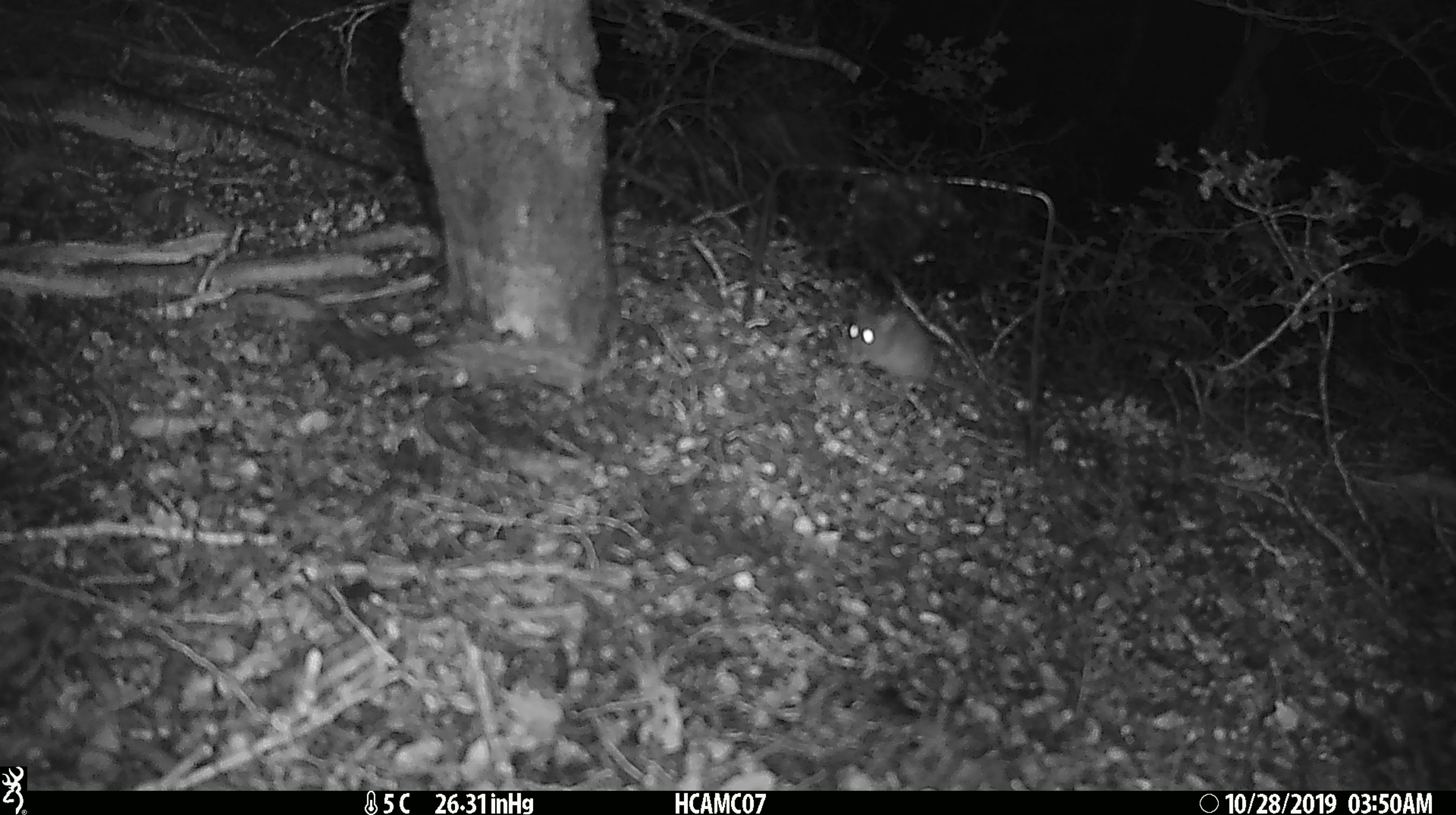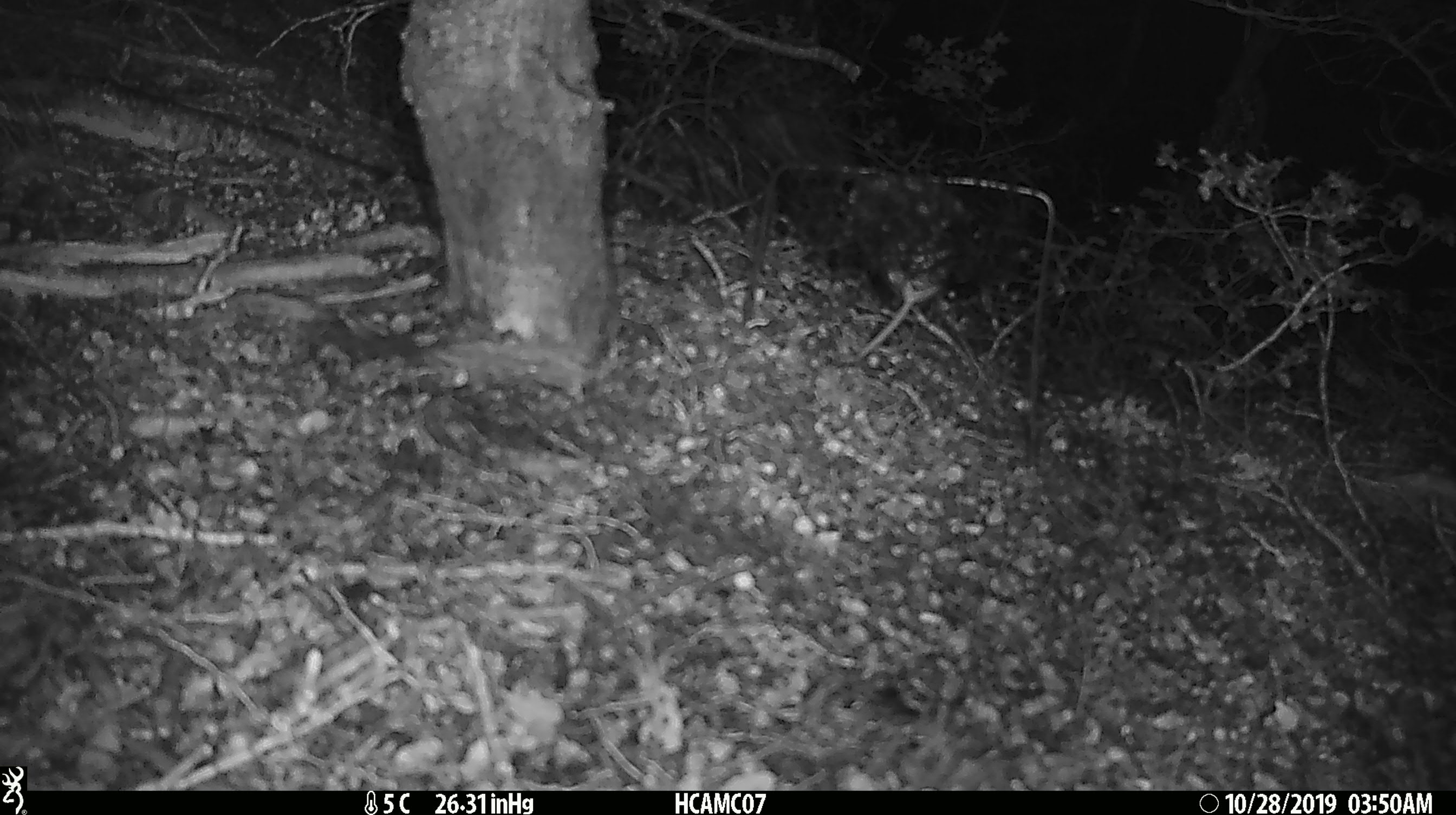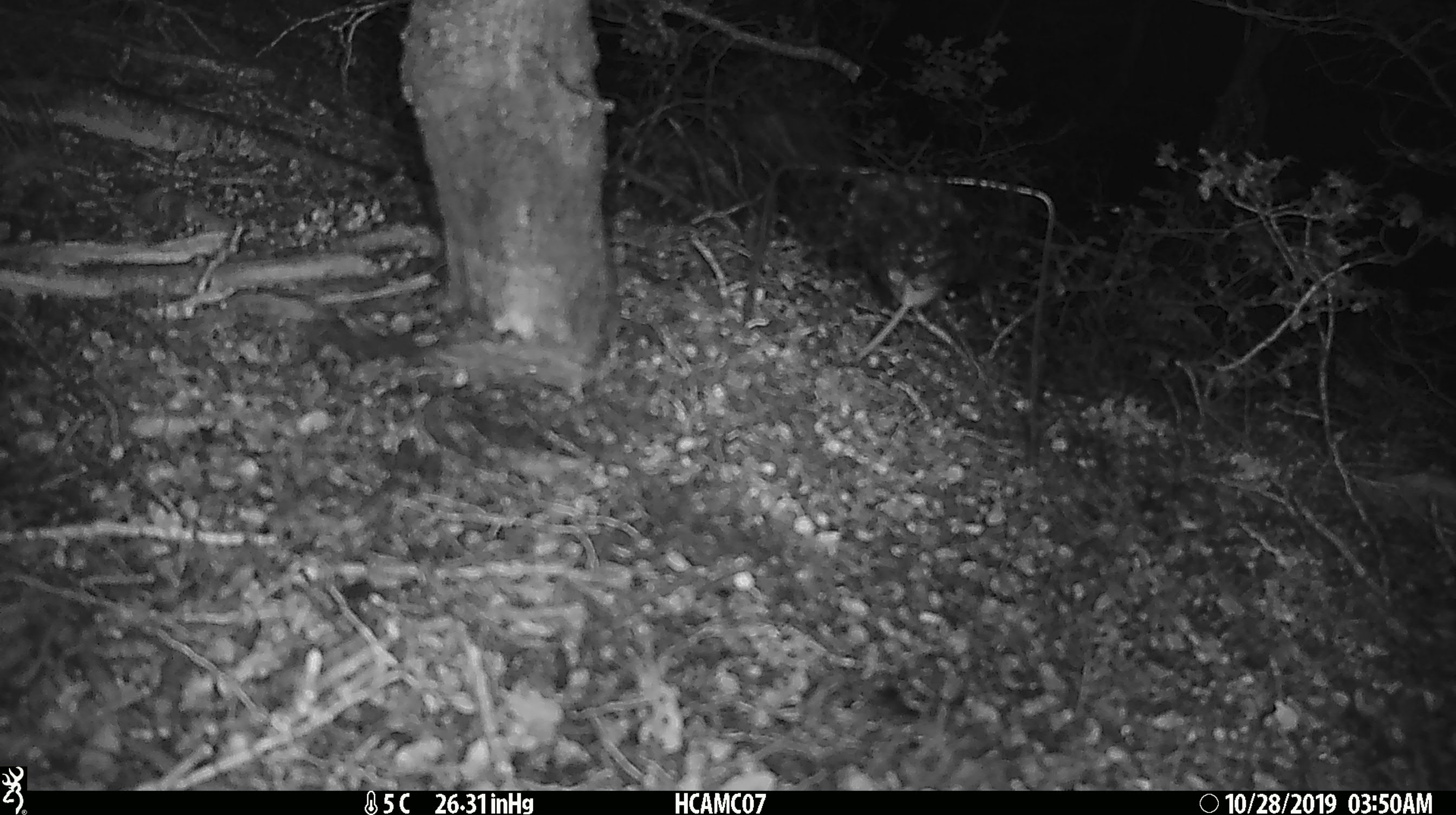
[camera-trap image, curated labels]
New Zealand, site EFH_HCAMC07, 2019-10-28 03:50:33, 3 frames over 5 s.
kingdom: Animalia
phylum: Chordata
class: Mammalia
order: Rodentia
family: Muridae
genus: Mus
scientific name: Mus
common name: mouse